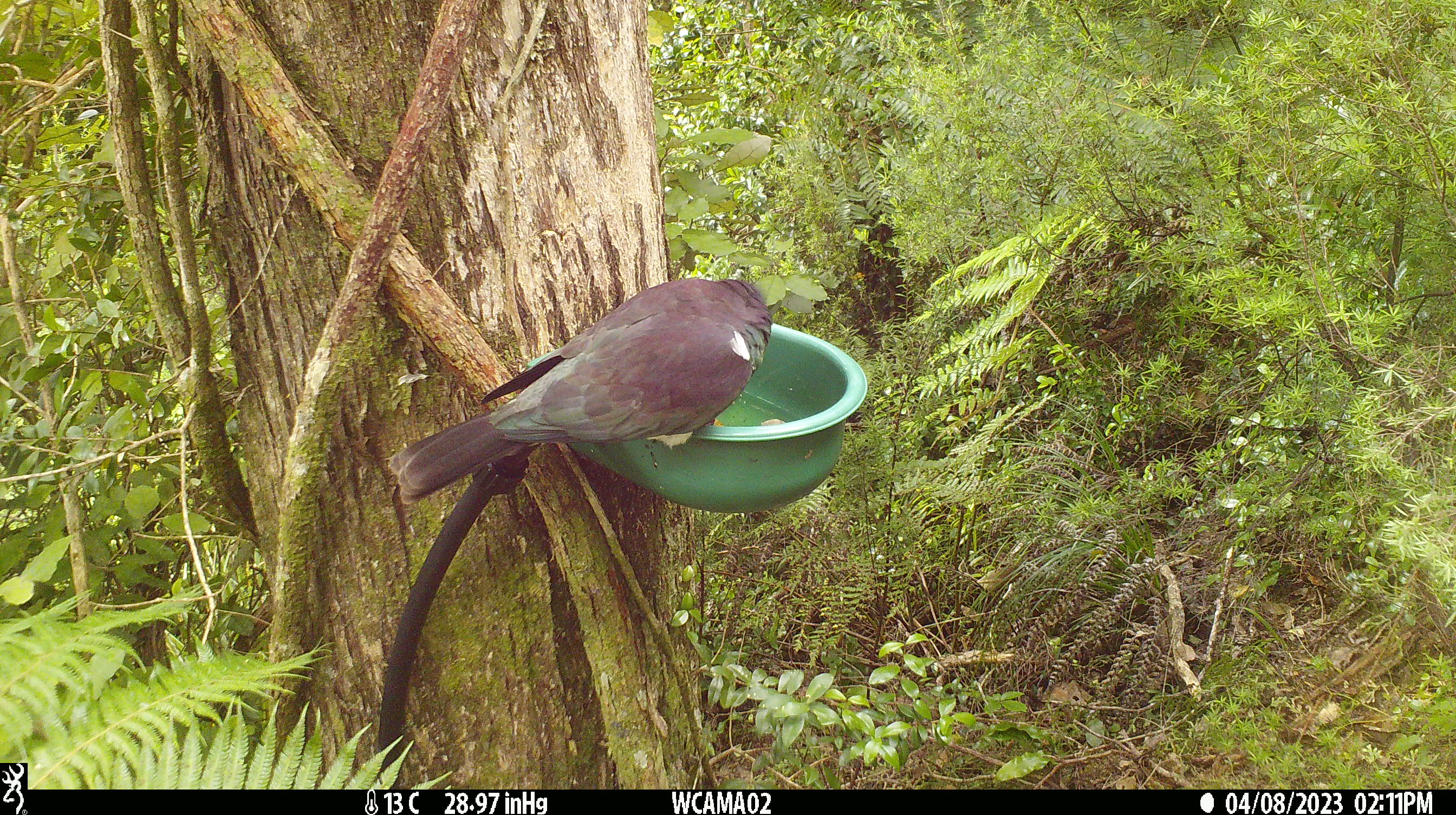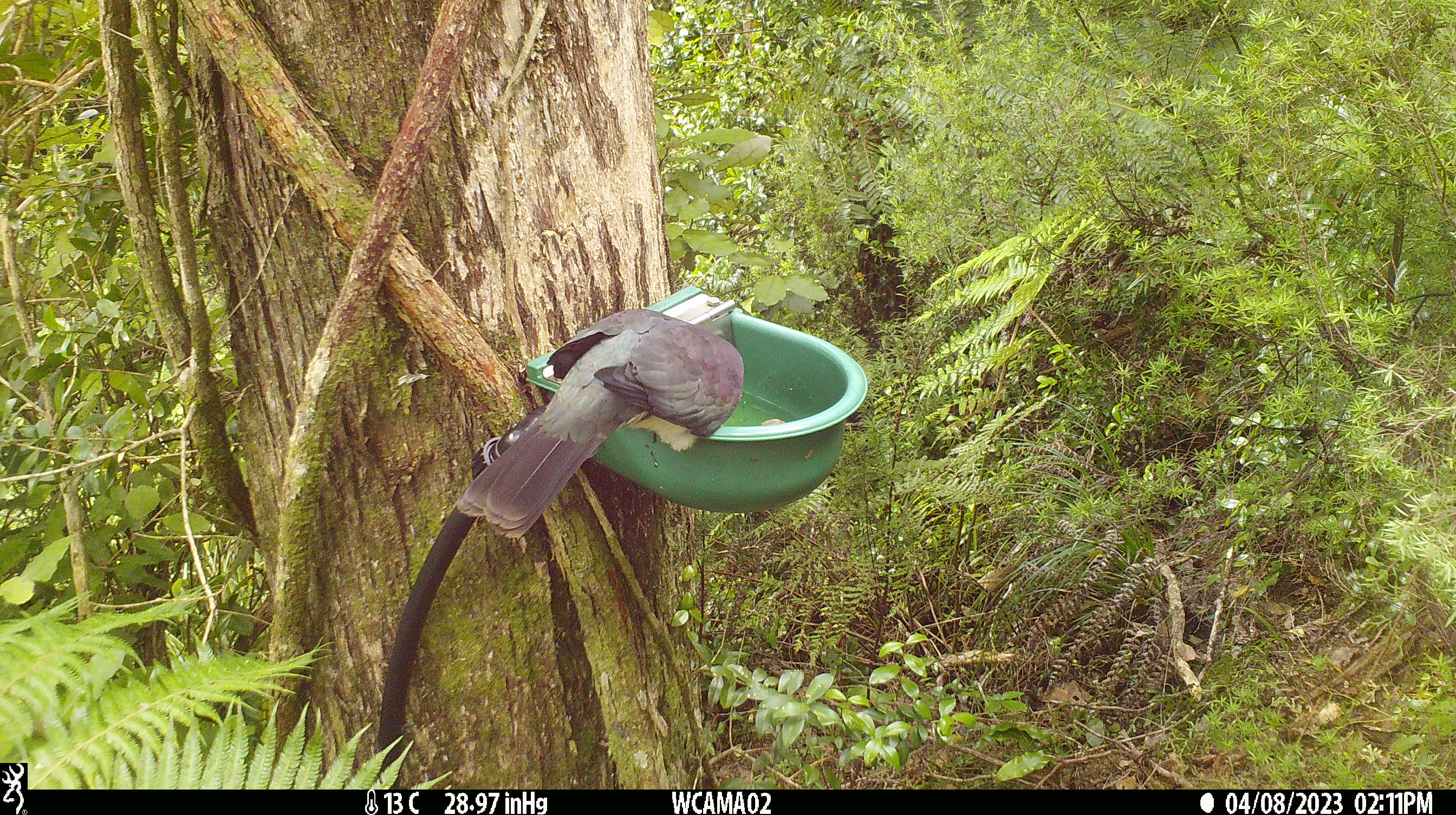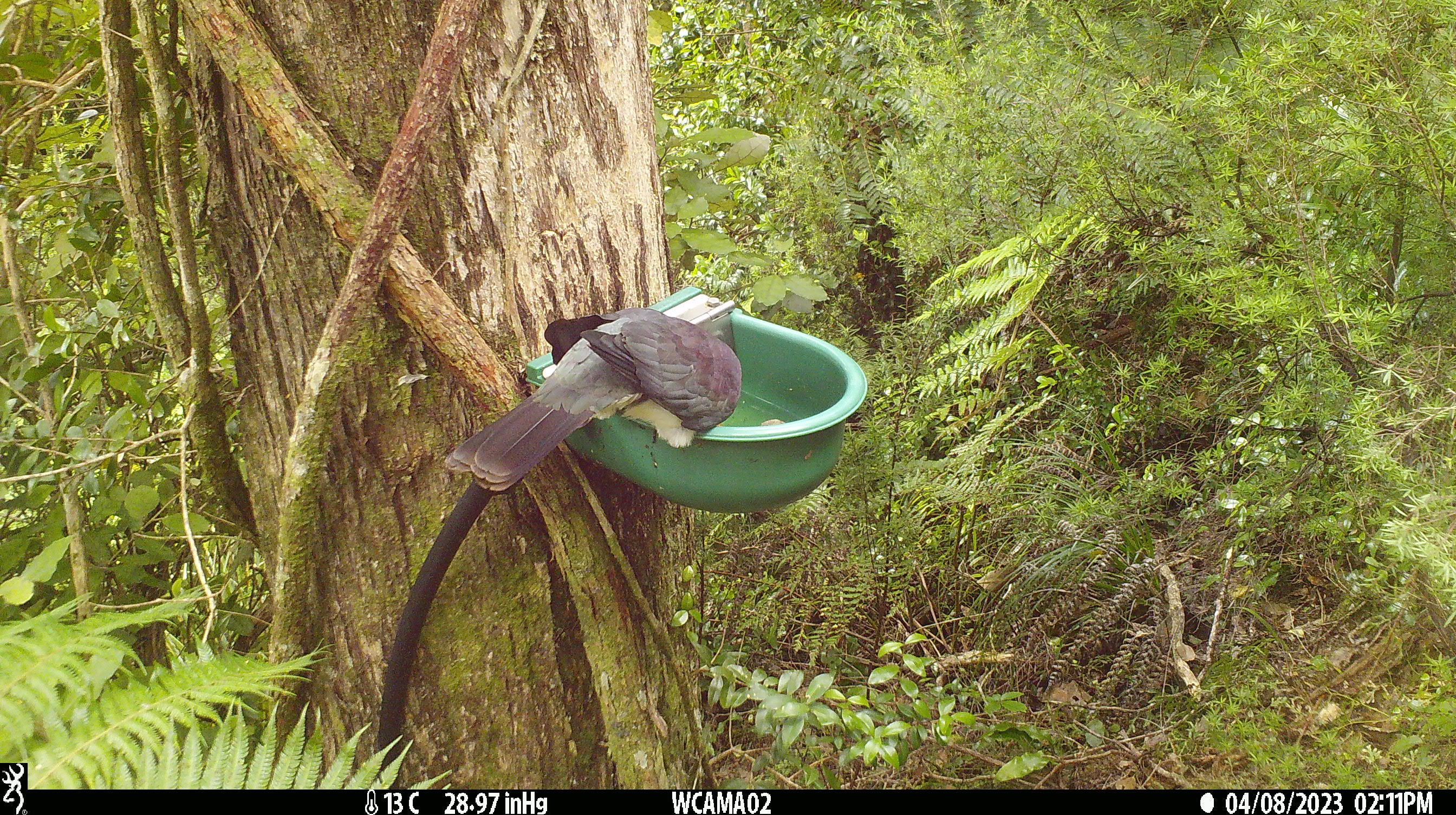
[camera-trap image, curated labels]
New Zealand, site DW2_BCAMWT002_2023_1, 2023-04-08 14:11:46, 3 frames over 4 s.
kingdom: Animalia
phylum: Chordata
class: Aves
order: Columbiformes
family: Columbidae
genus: Hemiphaga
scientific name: Hemiphaga novaeseelandiae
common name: new zealand pigeon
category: kereru